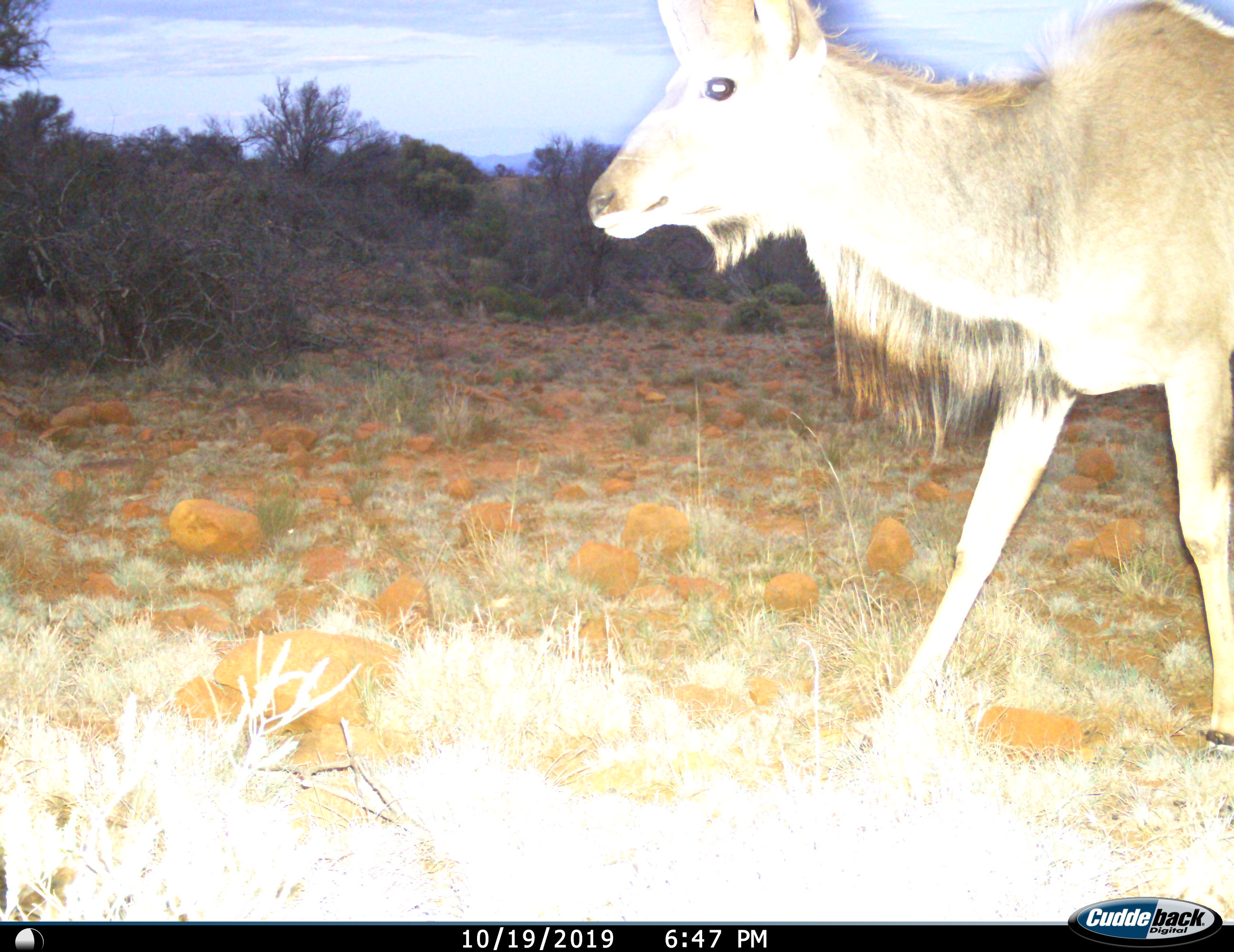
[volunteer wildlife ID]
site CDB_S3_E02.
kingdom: Animalia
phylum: Chordata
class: Mammalia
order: Artiodactyla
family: Bovidae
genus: Tragelaphus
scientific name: Tragelaphus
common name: kudu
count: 1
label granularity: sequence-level